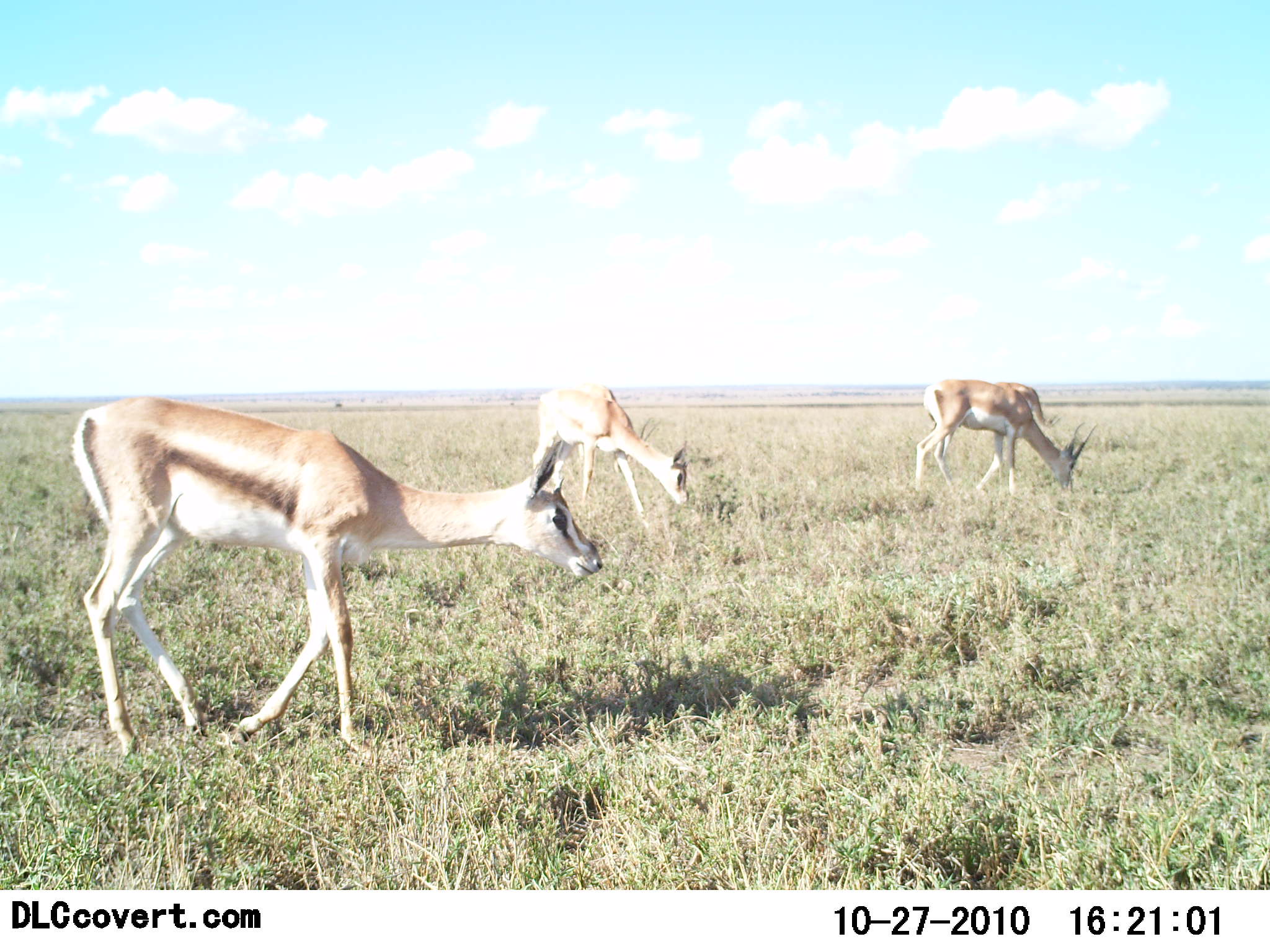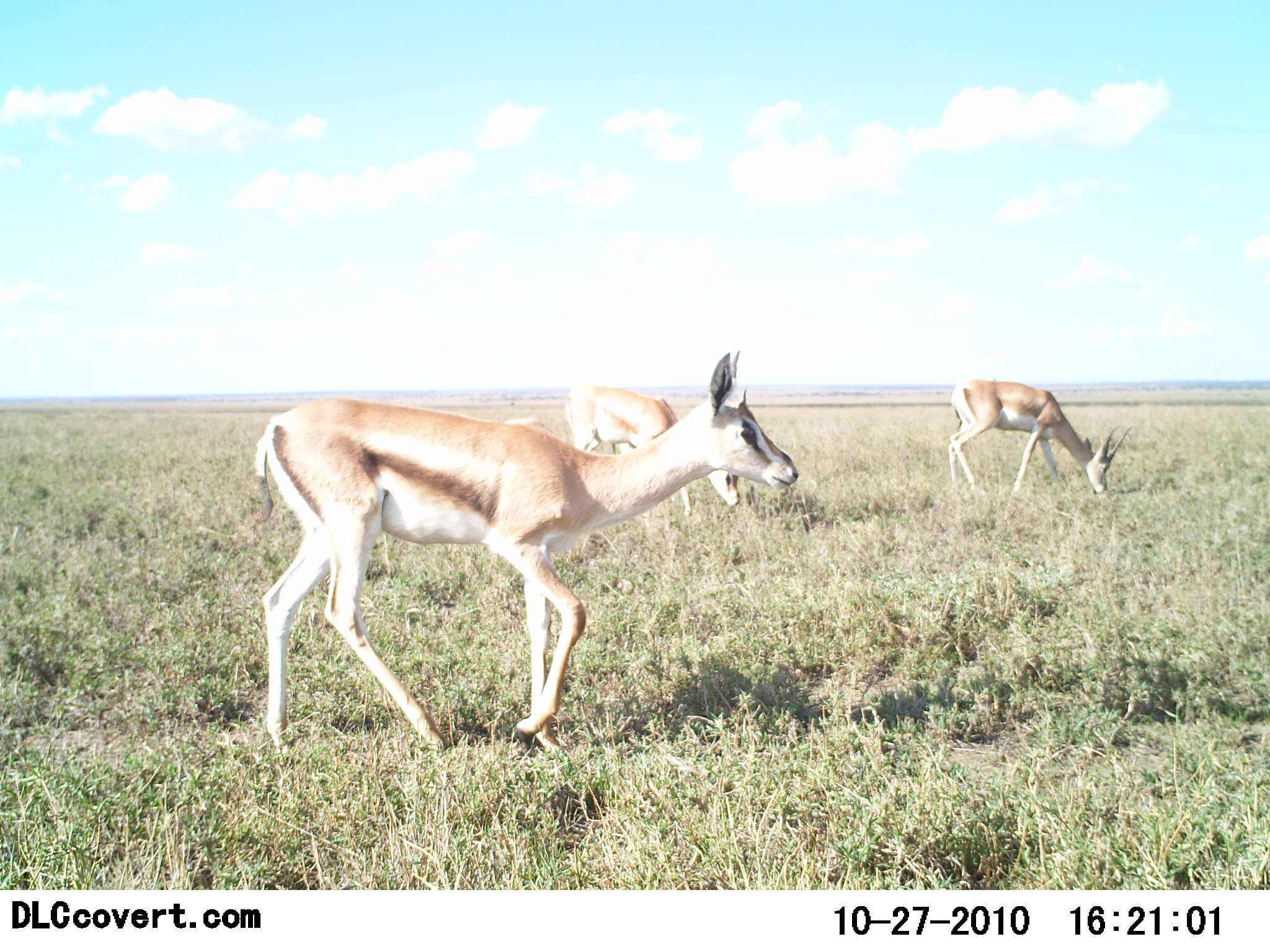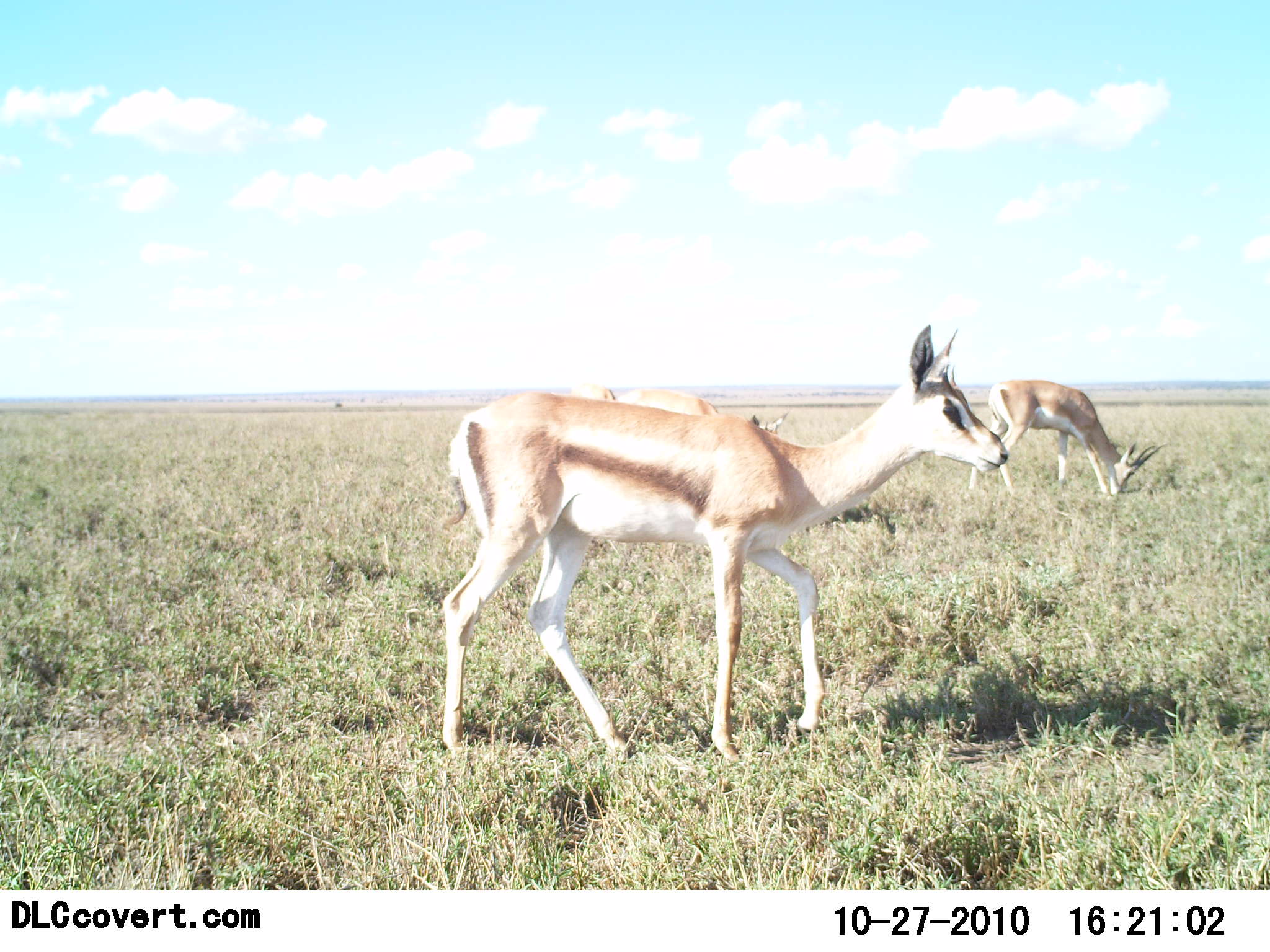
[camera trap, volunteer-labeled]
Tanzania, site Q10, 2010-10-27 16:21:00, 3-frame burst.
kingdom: Animalia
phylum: Chordata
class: Mammalia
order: Artiodactyla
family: Bovidae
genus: Eudorcas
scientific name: Eudorcas thomsonii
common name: thomson's gazelle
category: gazellethomsons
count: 3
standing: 25%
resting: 0%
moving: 50%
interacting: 0%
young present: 8%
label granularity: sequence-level